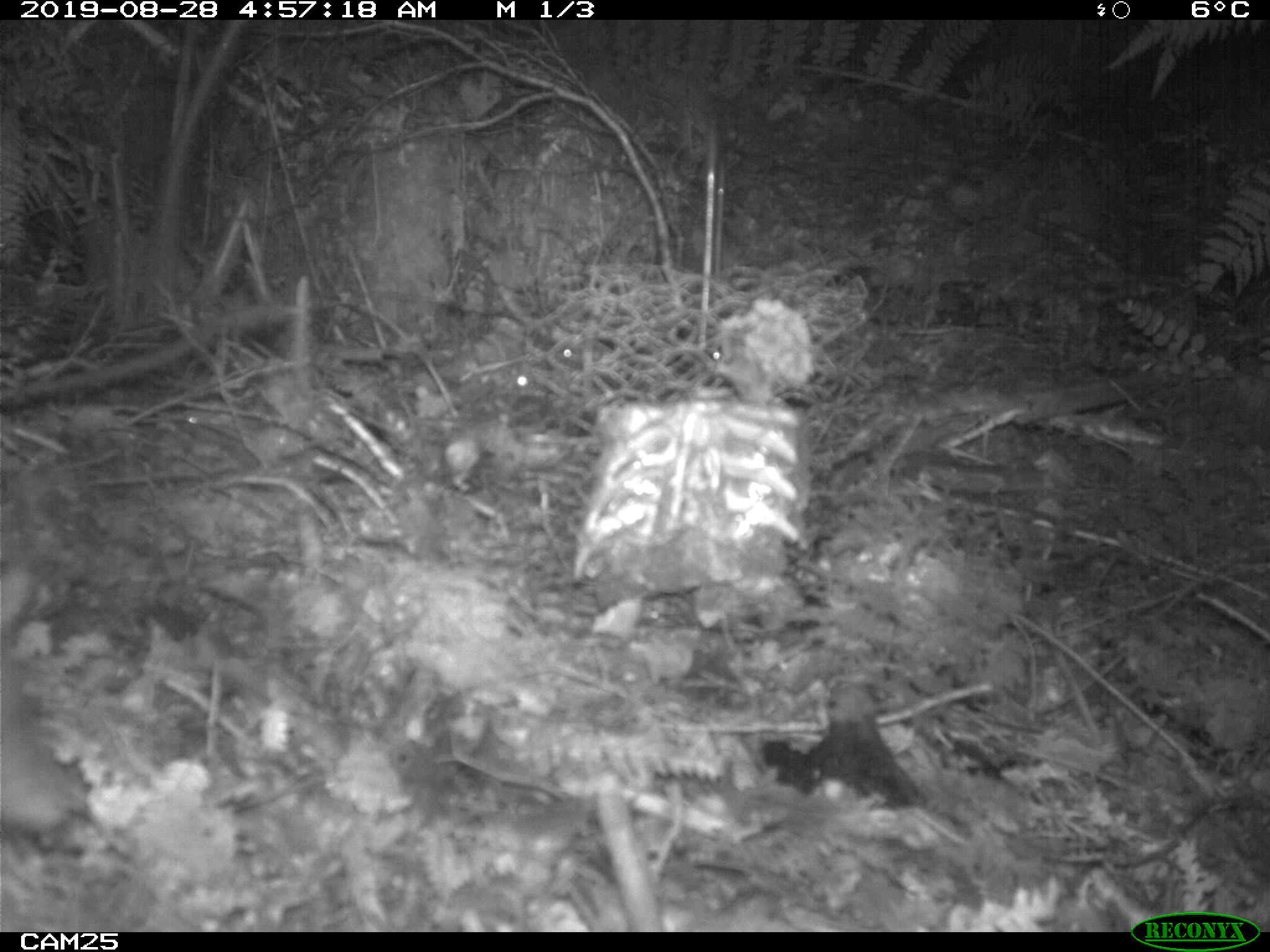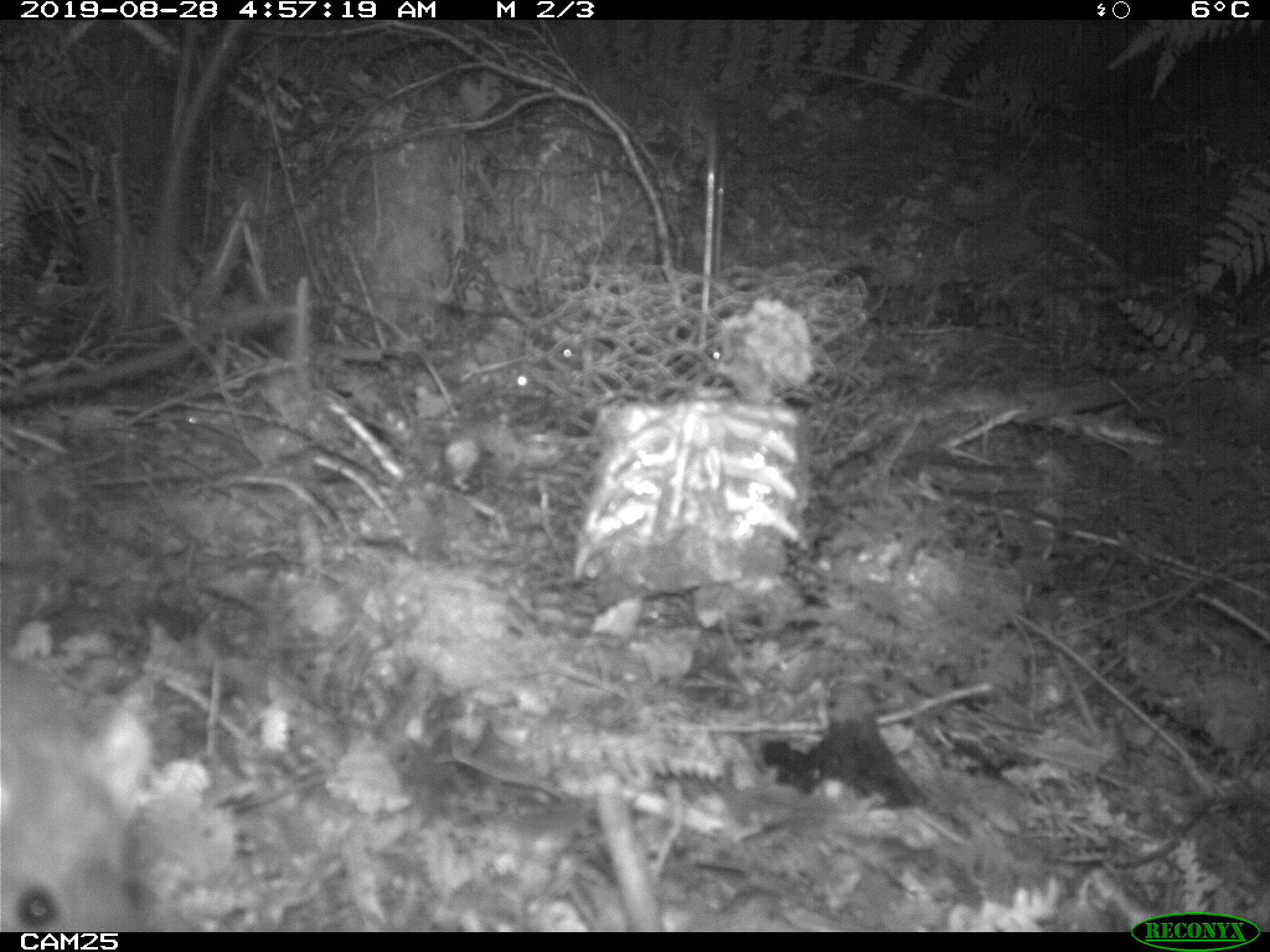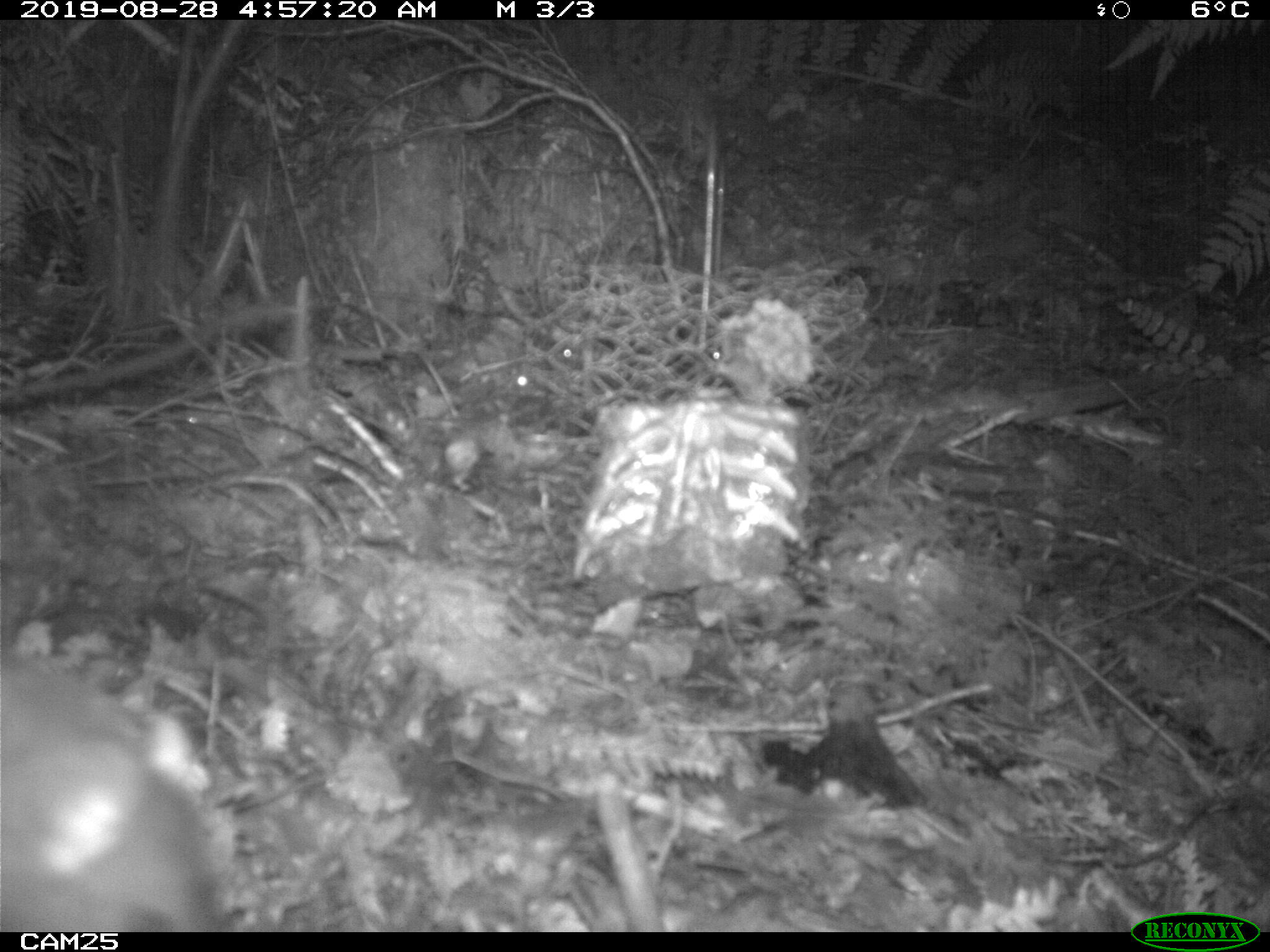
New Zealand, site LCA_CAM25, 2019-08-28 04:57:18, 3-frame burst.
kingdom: Animalia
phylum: Chordata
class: Mammalia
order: Rodentia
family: Muridae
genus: Rattus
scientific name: Rattus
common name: rat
Rat (Rattus).